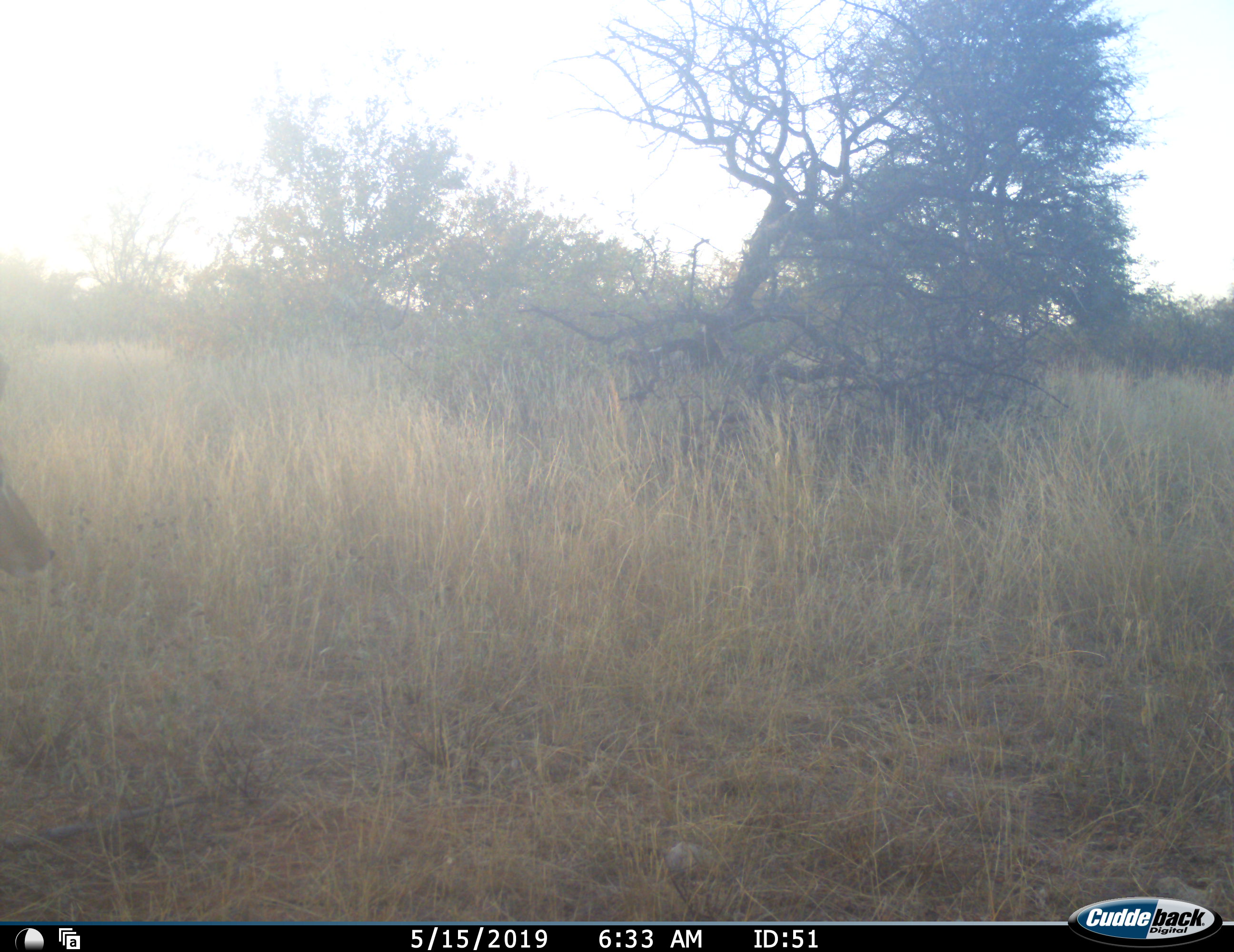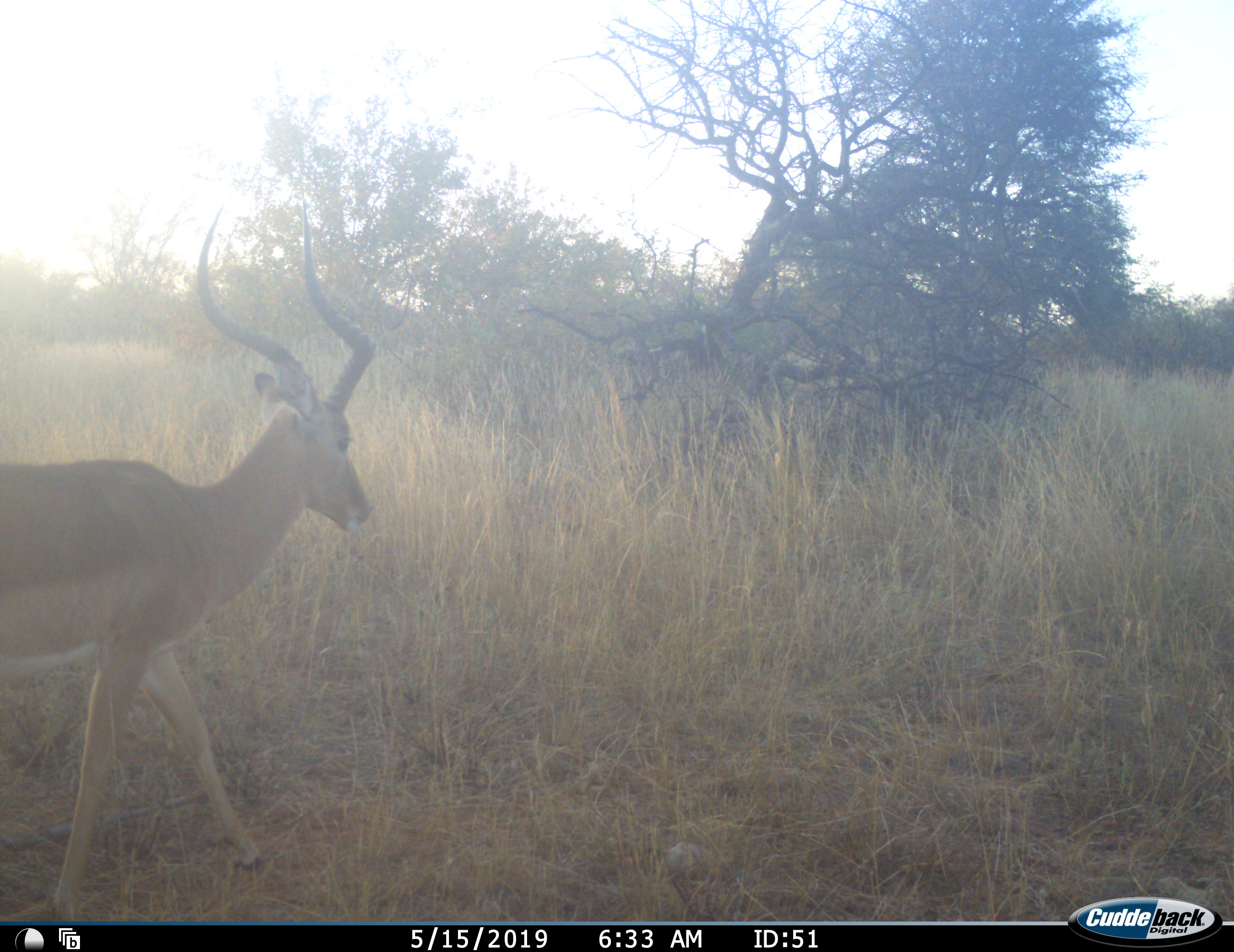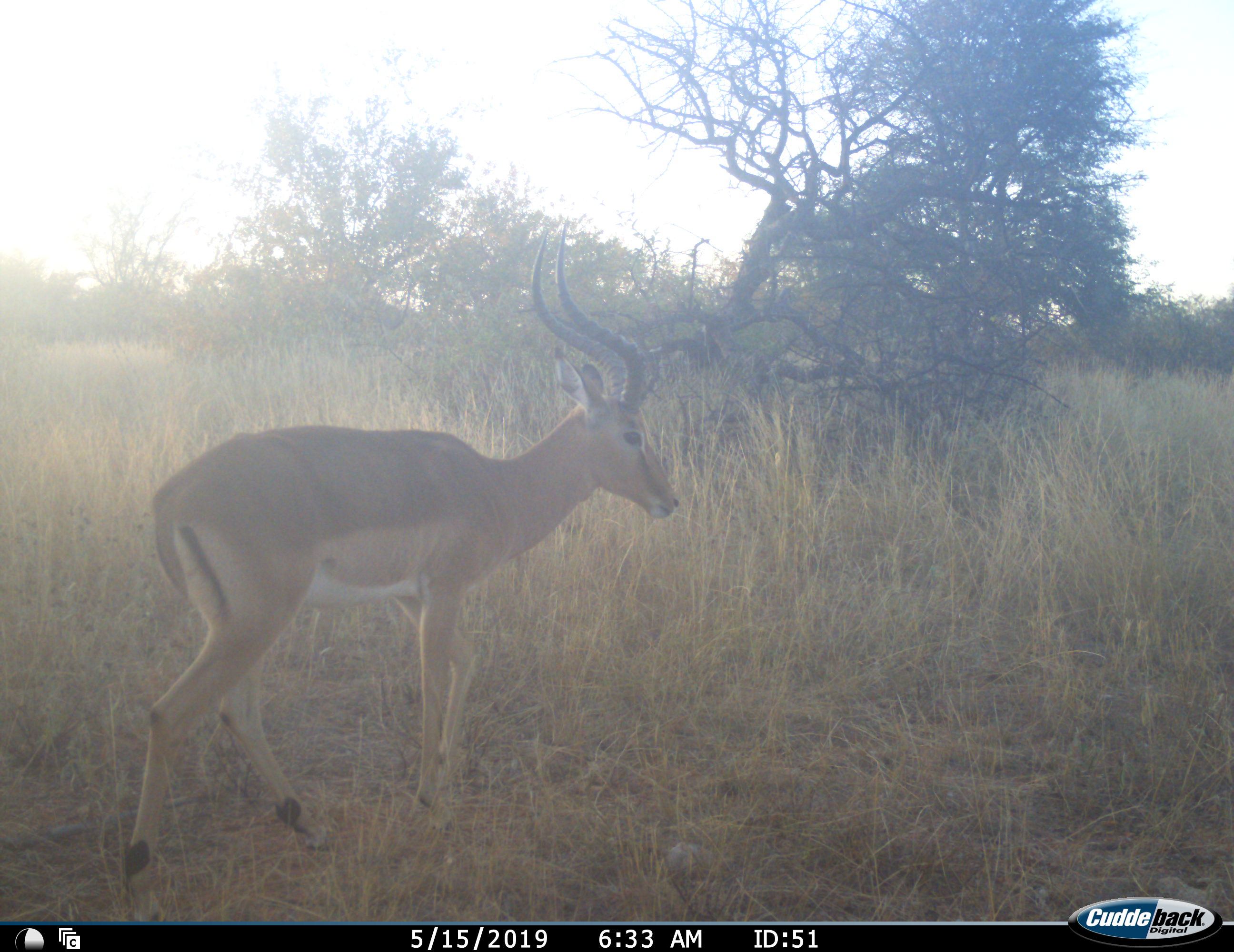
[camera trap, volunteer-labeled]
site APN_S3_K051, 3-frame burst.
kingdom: Animalia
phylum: Chordata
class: Mammalia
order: Artiodactyla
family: Bovidae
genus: Aepyceros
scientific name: Aepyceros melampus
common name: impala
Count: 1.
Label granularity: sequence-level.